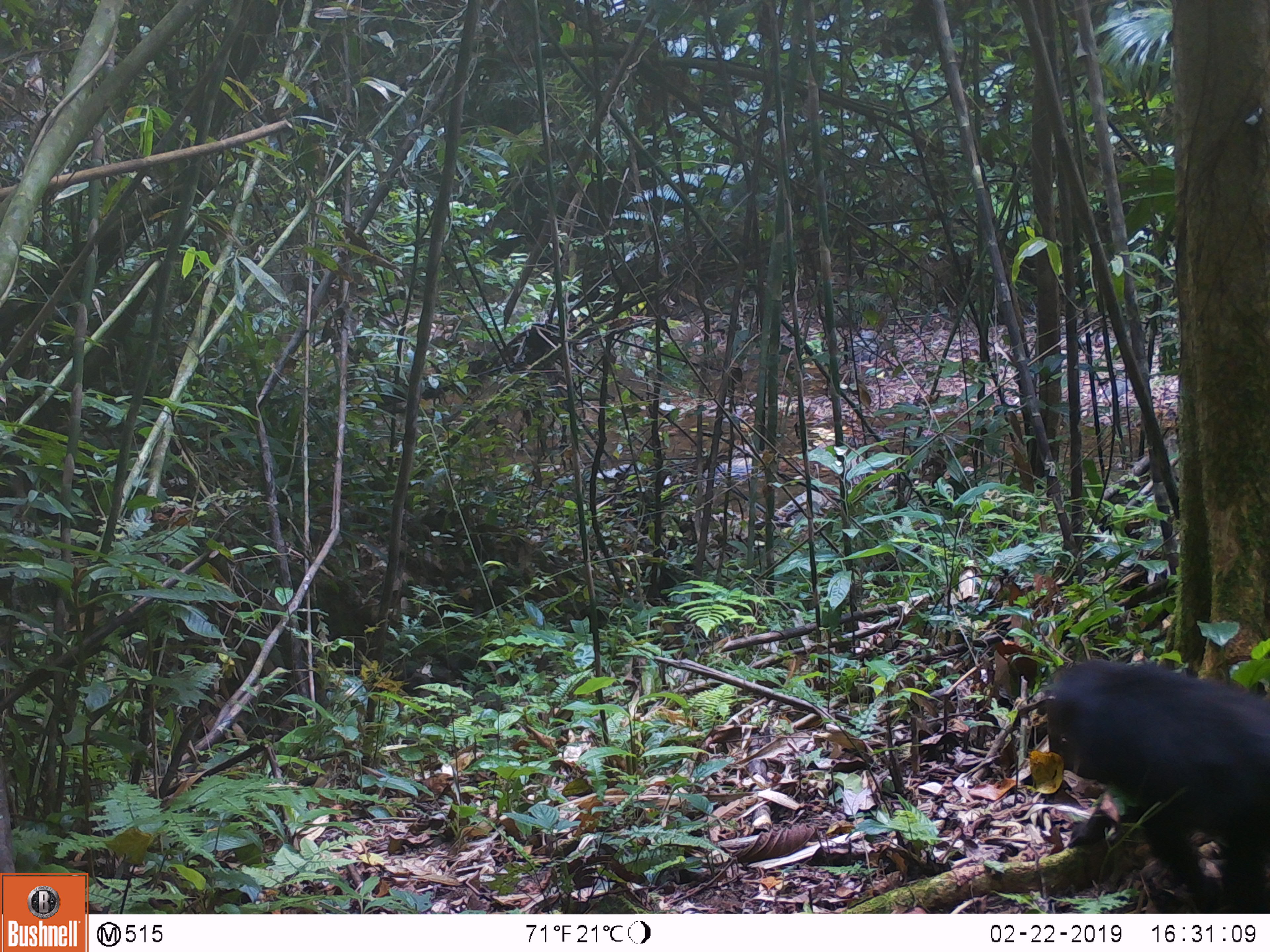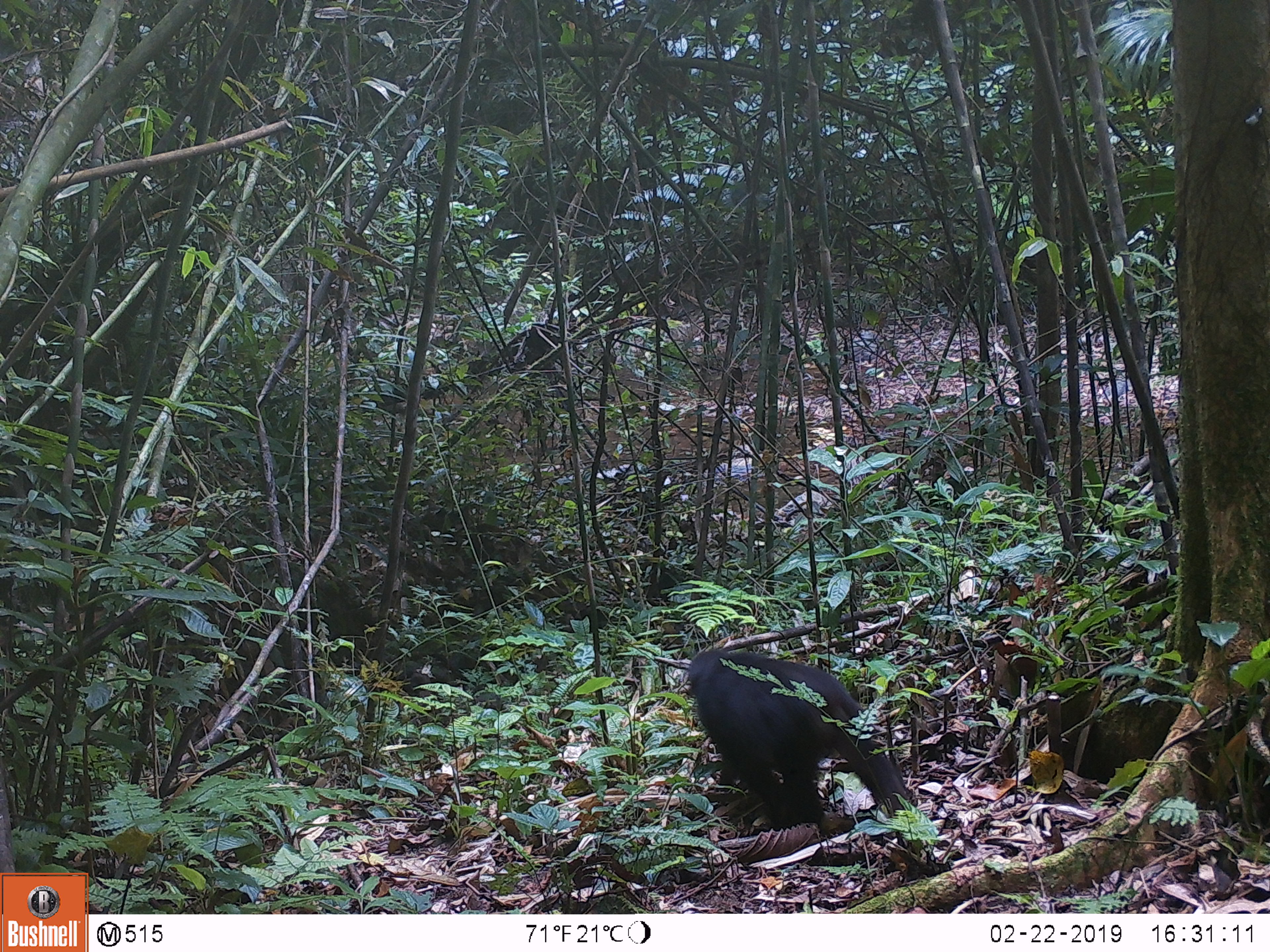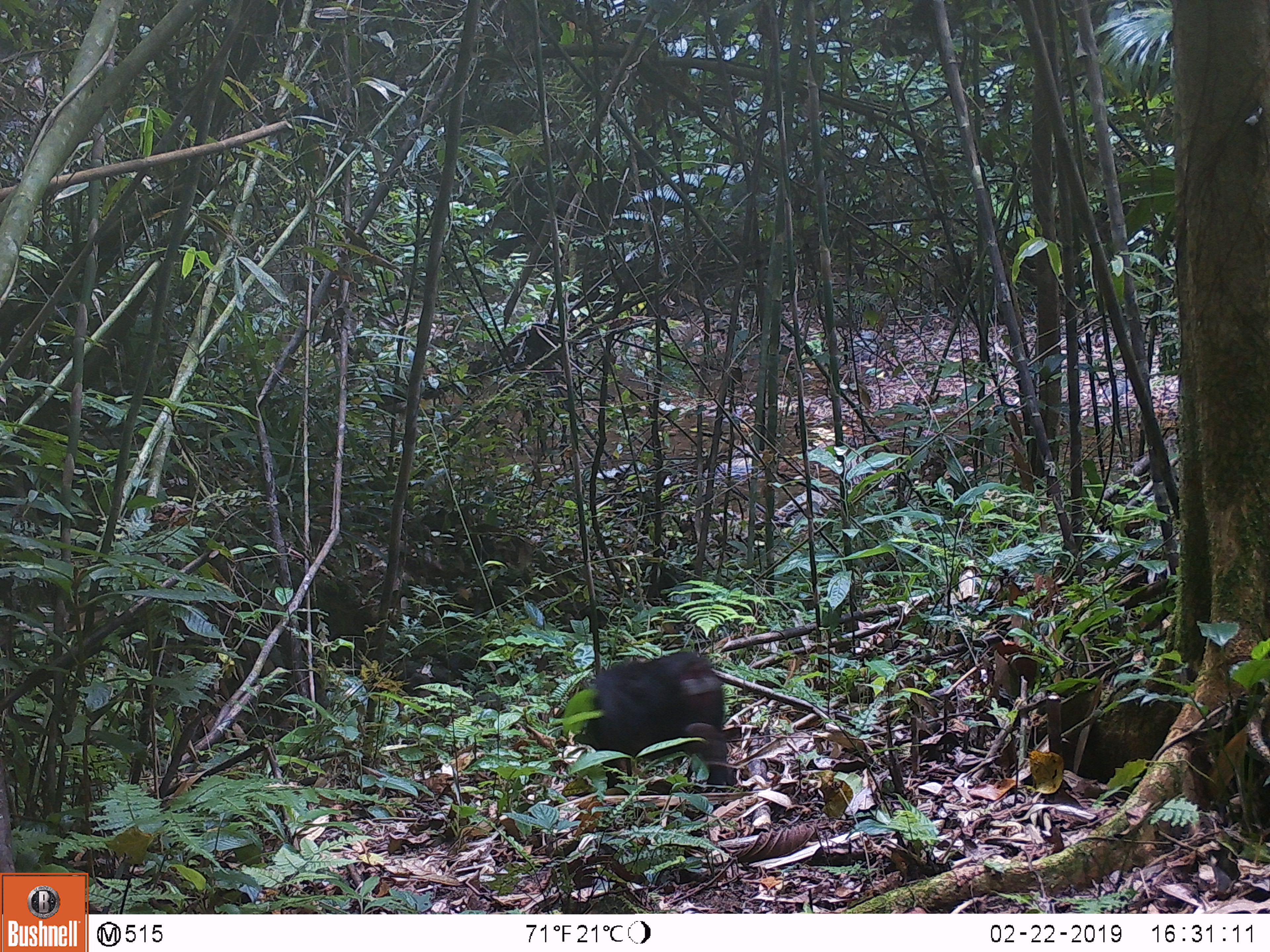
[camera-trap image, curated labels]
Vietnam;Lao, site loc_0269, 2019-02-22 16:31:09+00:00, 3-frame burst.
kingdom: Animalia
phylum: Chordata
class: Mammalia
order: Primates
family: Cercopithecidae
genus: Macaca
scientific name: Macaca arctoides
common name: stump-tailed macaque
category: stump tailed macaque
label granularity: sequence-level